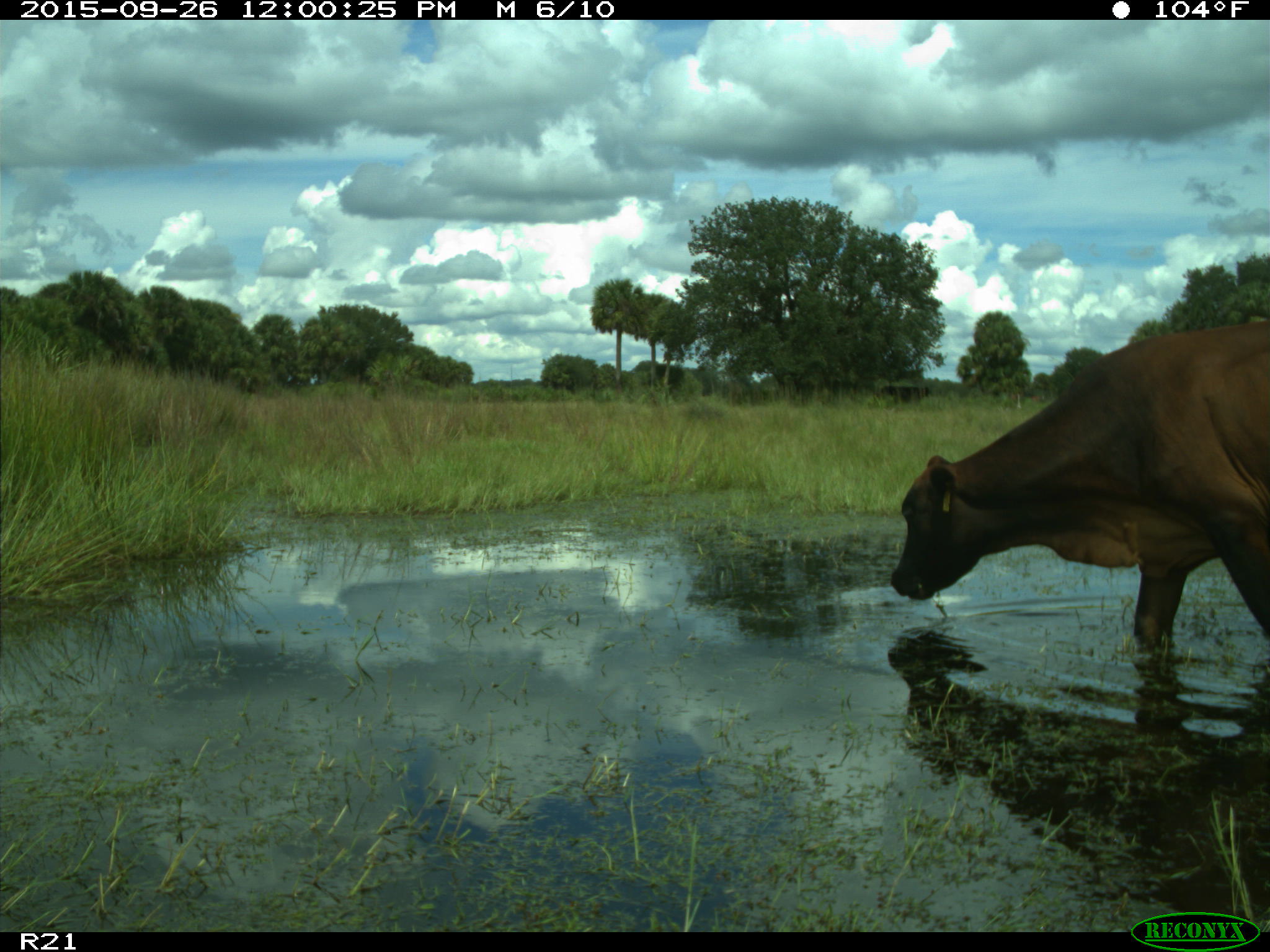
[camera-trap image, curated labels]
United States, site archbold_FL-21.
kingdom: Animalia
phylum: Chordata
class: Mammalia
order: Artiodactyla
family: Bovidae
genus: Bos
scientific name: Bos taurus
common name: domestic cow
Bos taurus (domestic cow).